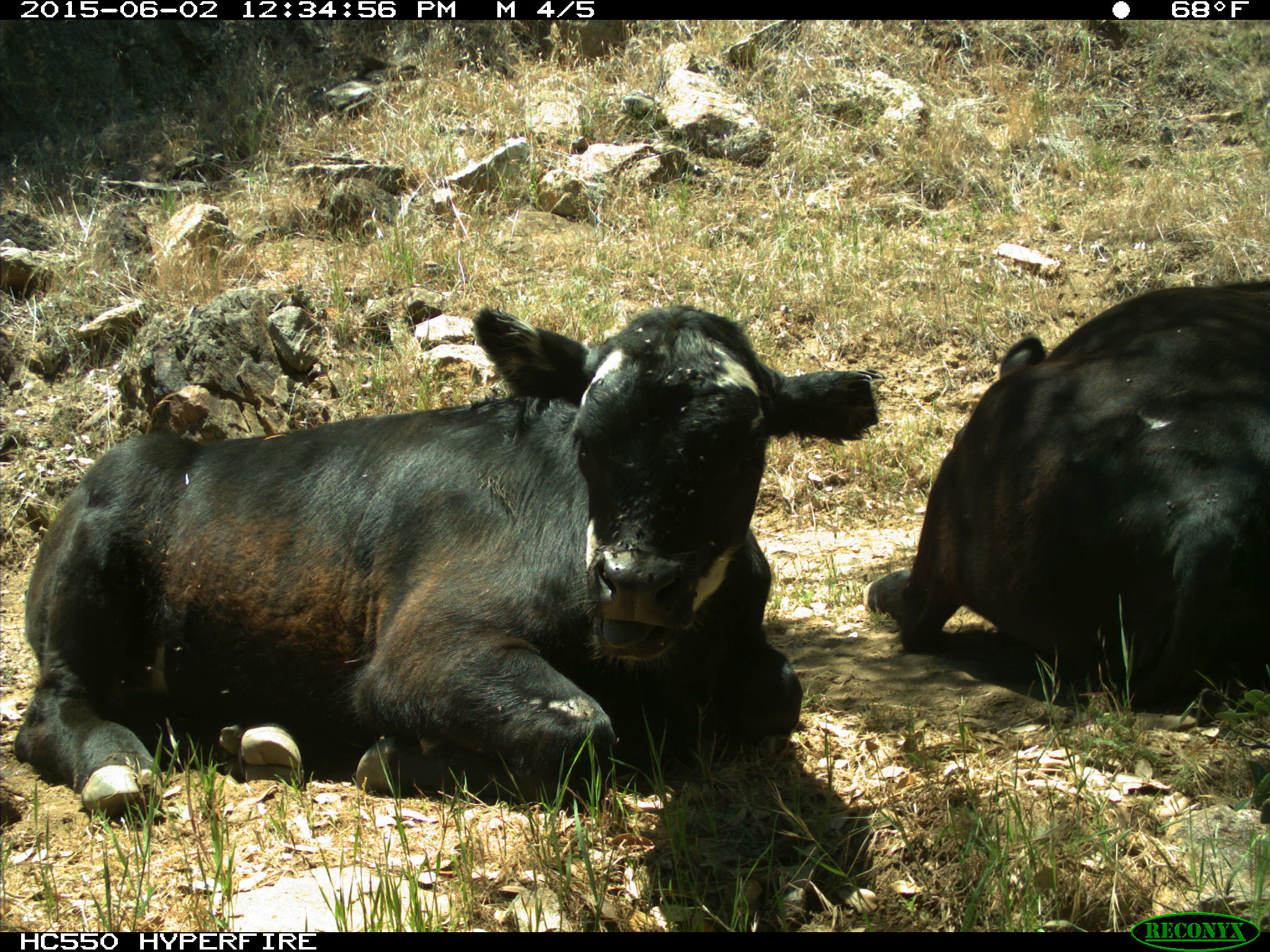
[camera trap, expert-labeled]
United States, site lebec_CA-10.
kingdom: Animalia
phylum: Chordata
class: Mammalia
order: Artiodactyla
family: Bovidae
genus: Bos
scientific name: Bos taurus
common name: domestic cow